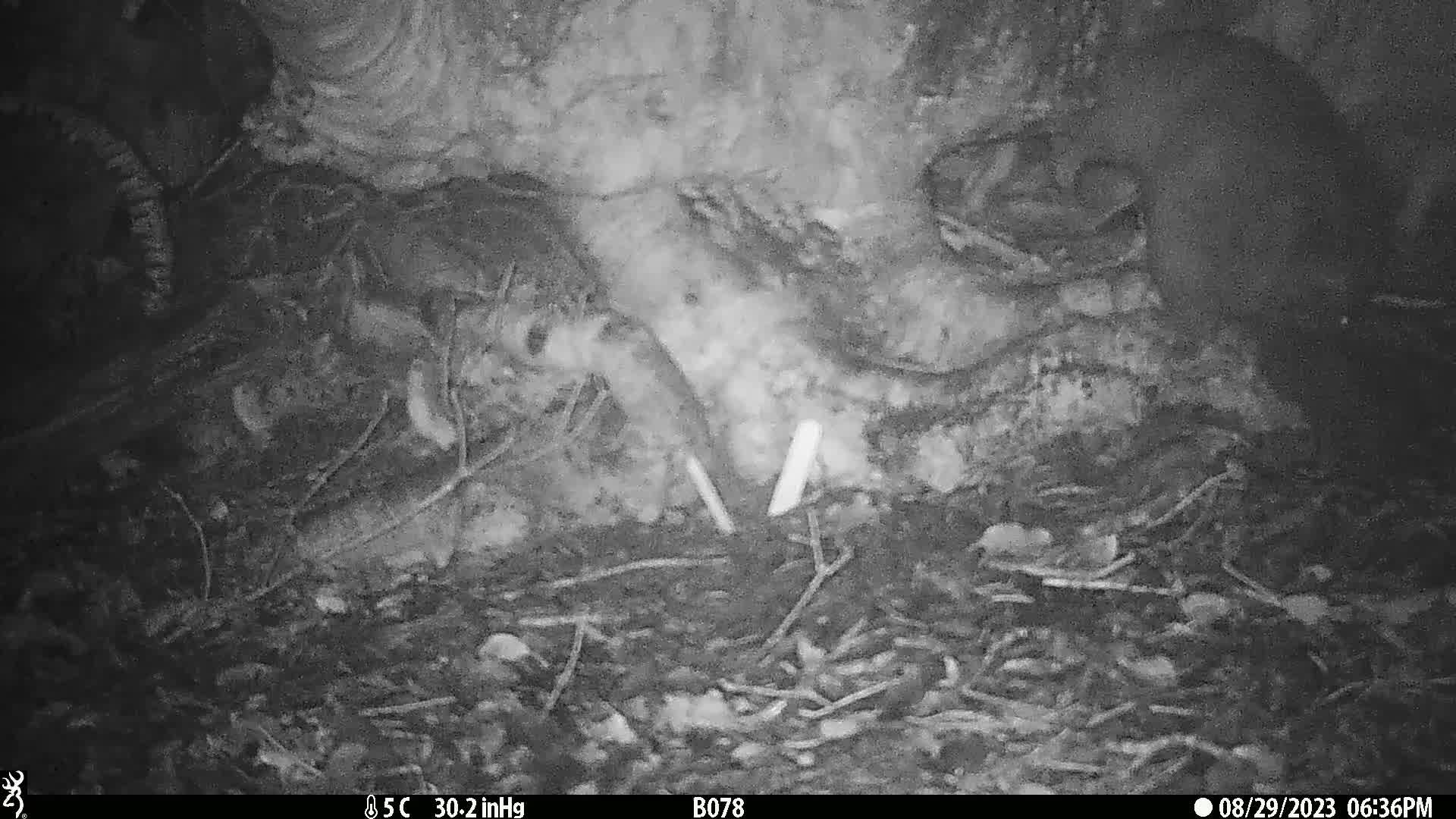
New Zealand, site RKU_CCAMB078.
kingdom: Animalia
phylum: Chordata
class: Mammalia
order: Diprotodontia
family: Phalangeridae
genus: Trichosurus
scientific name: Trichosurus vulpecula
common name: common brushtail possum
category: possum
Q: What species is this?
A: Possum (common brushtail possum) (Trichosurus vulpecula).